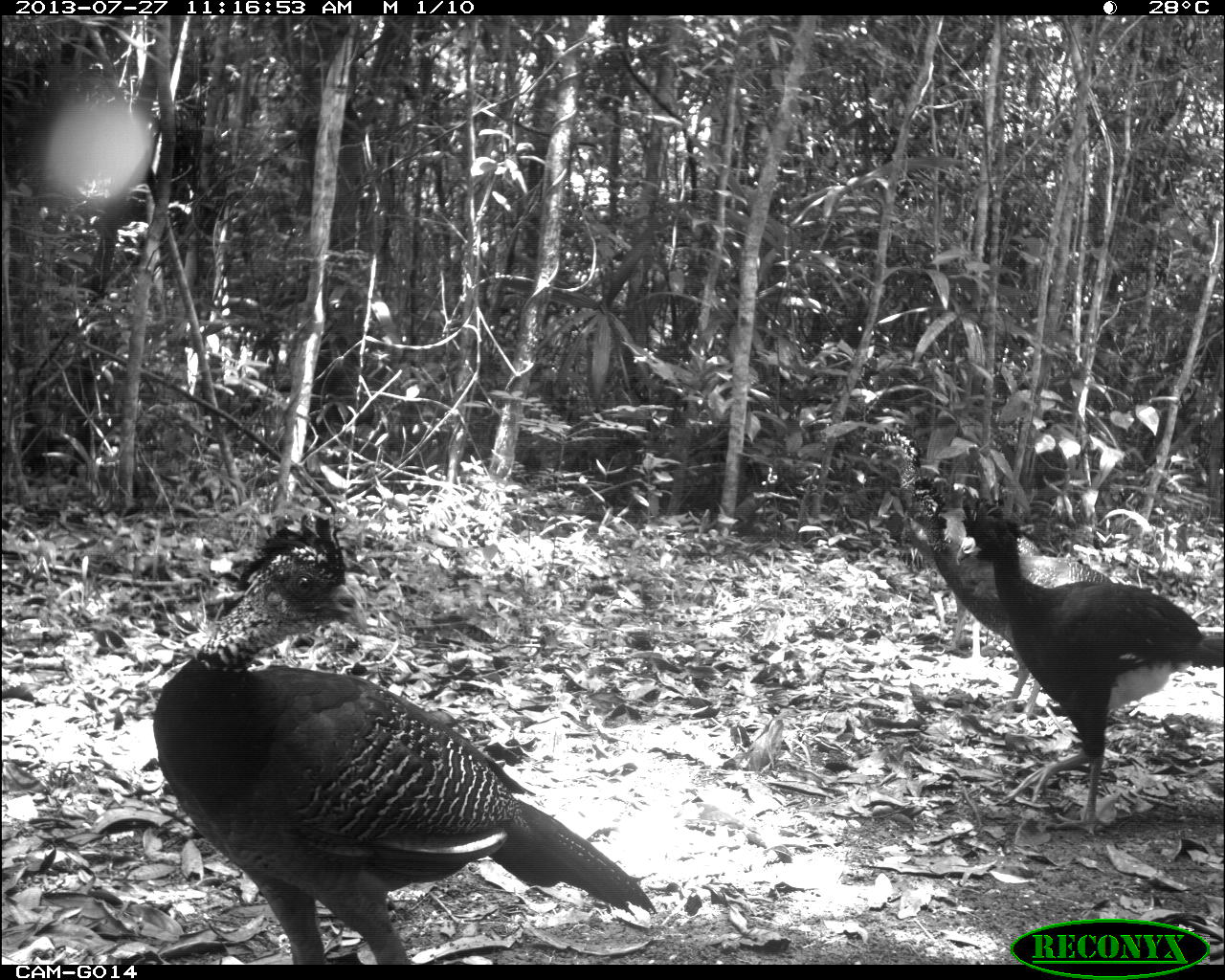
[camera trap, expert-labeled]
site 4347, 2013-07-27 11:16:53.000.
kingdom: Animalia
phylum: Chordata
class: Aves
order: Galliformes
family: Cracidae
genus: Crax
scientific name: Crax rubra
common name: great curassow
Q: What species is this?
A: Crax rubra (great curassow).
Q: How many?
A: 4.